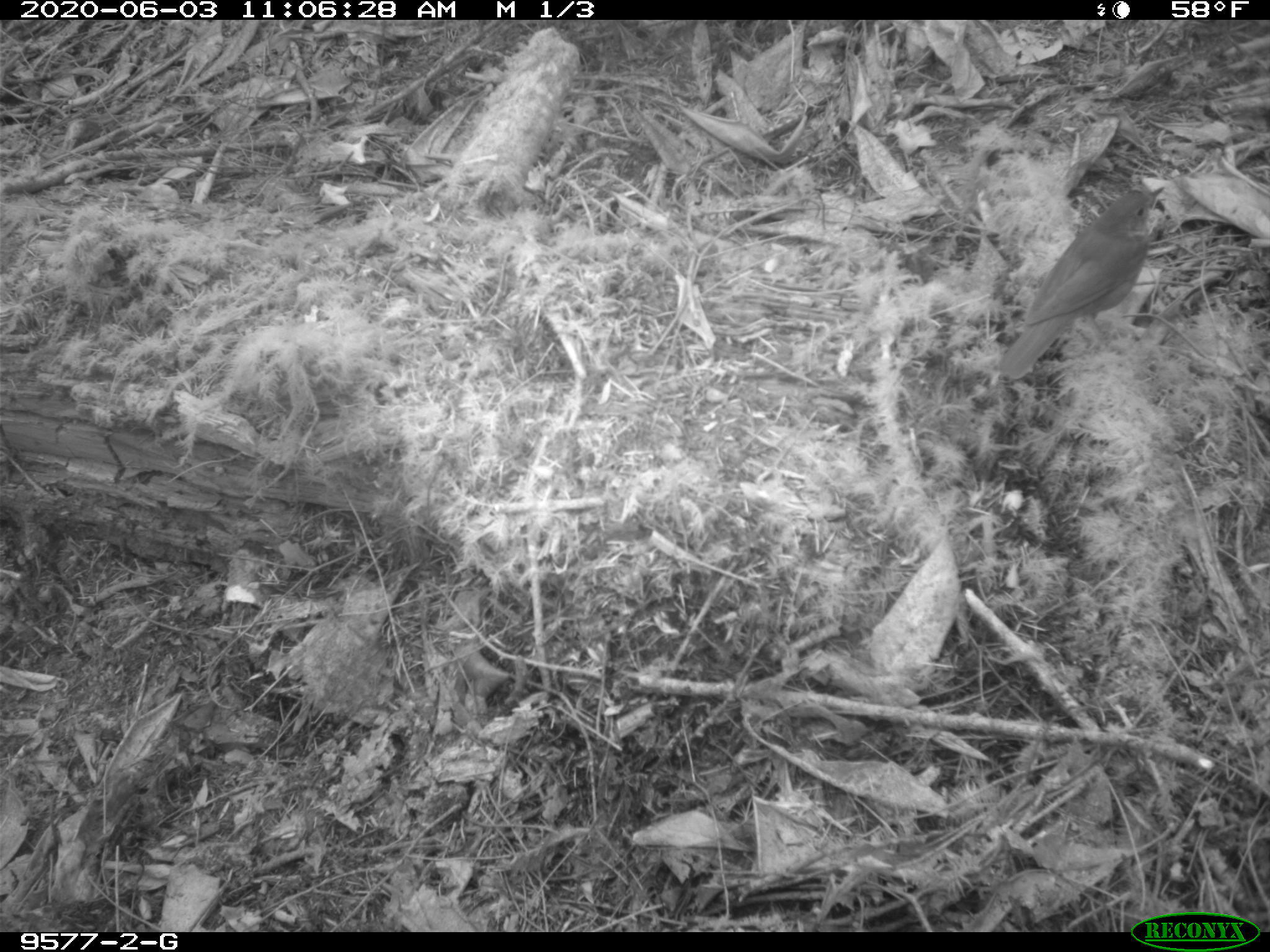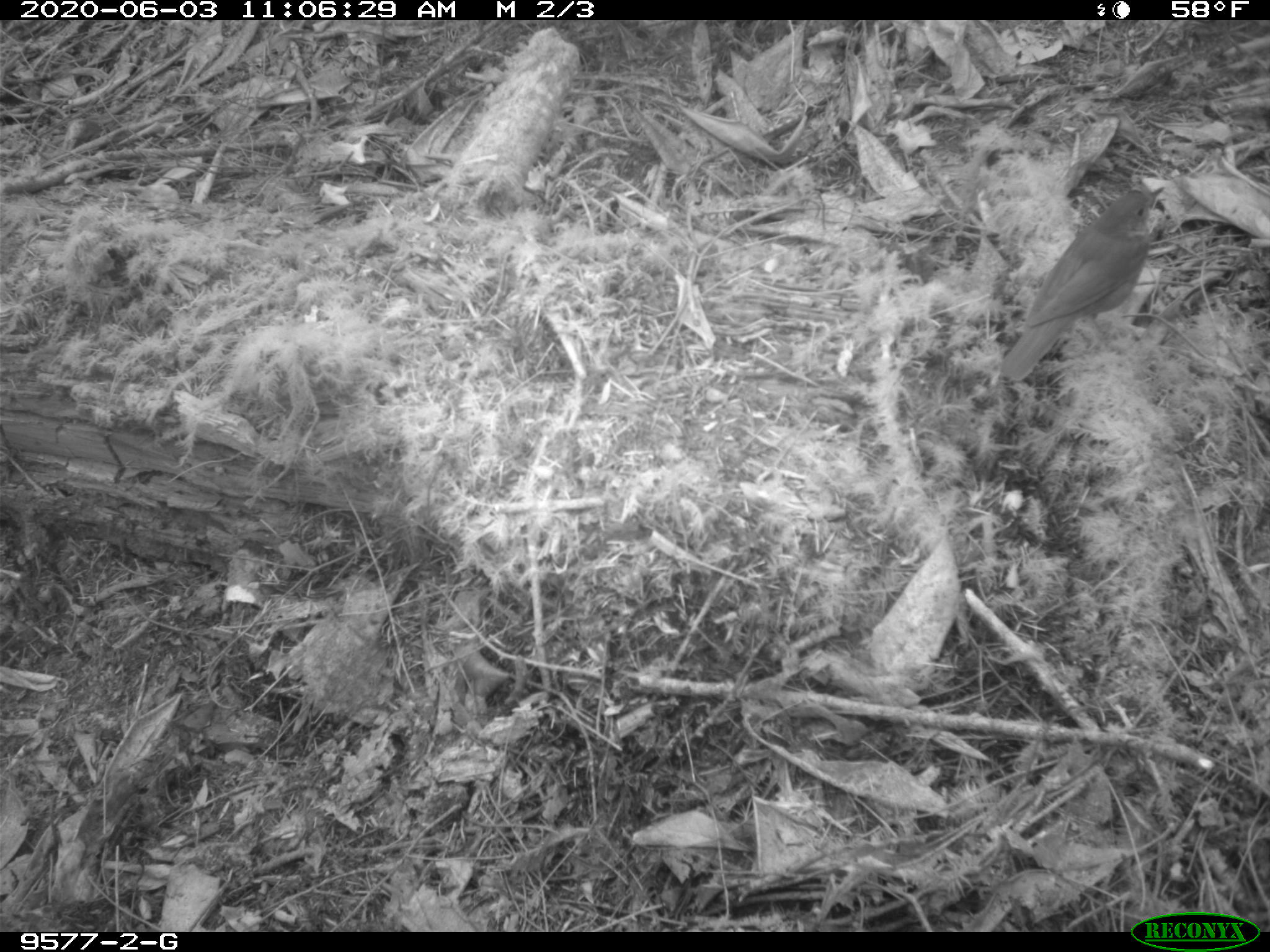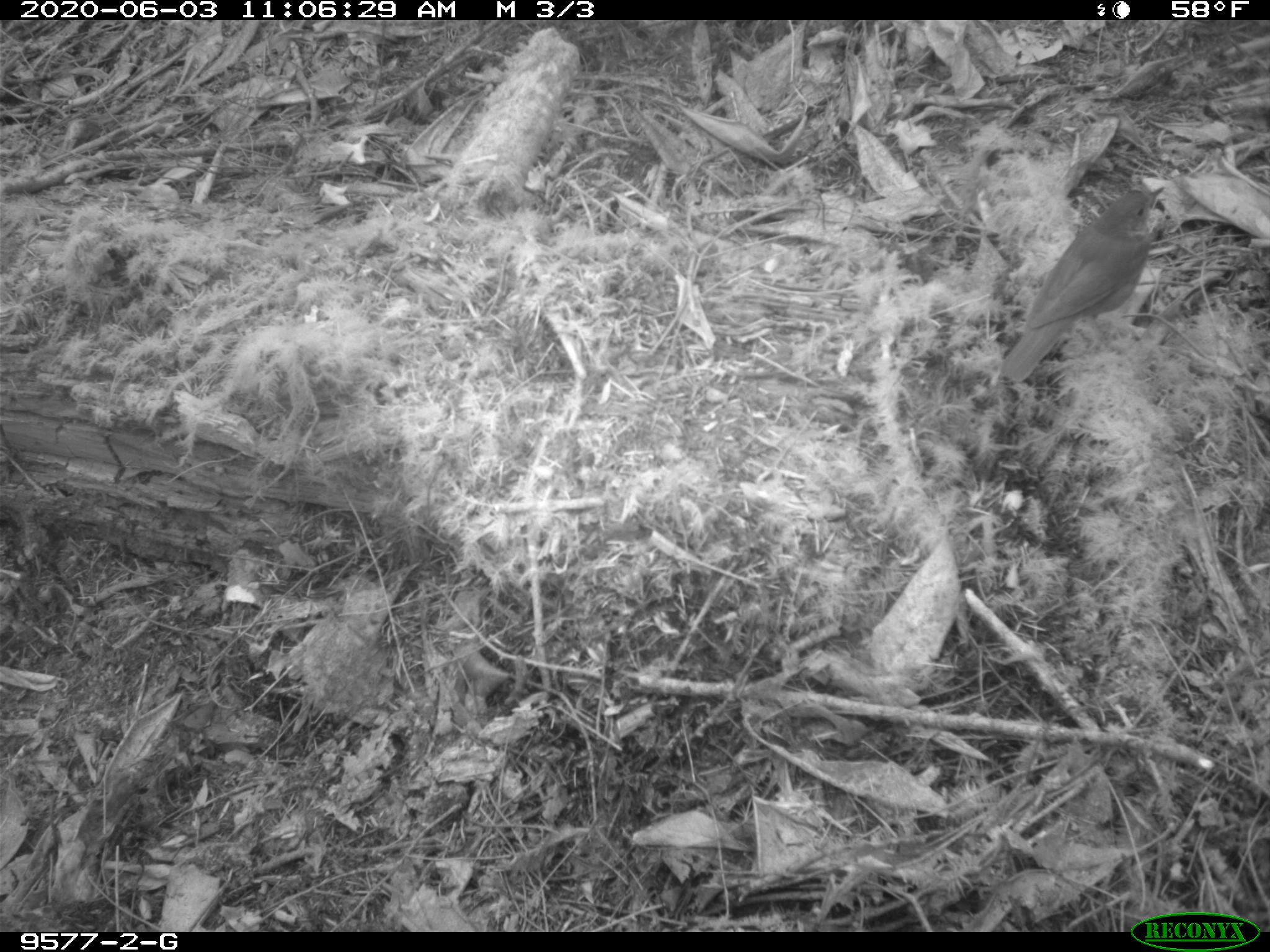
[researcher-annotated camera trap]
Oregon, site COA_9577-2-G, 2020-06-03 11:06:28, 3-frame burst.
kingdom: Animalia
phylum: Chordata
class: Aves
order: Passeriformes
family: Turdidae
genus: Catharus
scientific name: Catharus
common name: brown thrushes and nightingale-thrushes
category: catharus species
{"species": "catharus species (brown thrushes and nightingale-thrushes) (Catharus)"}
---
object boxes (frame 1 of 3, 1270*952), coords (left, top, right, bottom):
catharus species: (996, 183, 1168, 388)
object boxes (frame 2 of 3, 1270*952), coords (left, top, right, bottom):
catharus species: (995, 181, 1164, 382)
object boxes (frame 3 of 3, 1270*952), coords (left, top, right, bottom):
catharus species: (999, 181, 1164, 379)